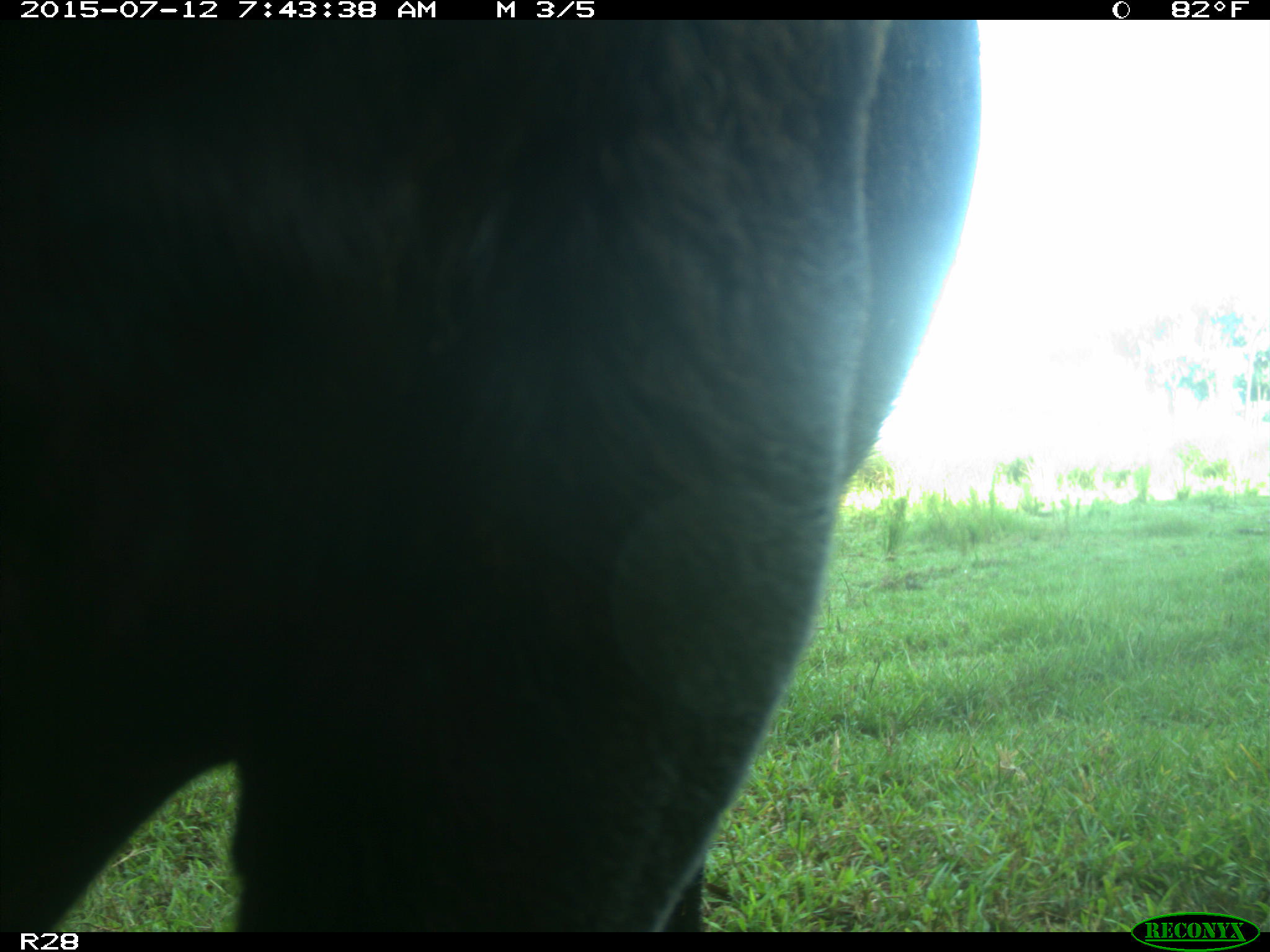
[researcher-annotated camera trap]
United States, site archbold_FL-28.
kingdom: Animalia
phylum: Chordata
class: Mammalia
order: Artiodactyla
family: Bovidae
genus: Bos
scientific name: Bos taurus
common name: domestic cow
Bos taurus (domestic cow).